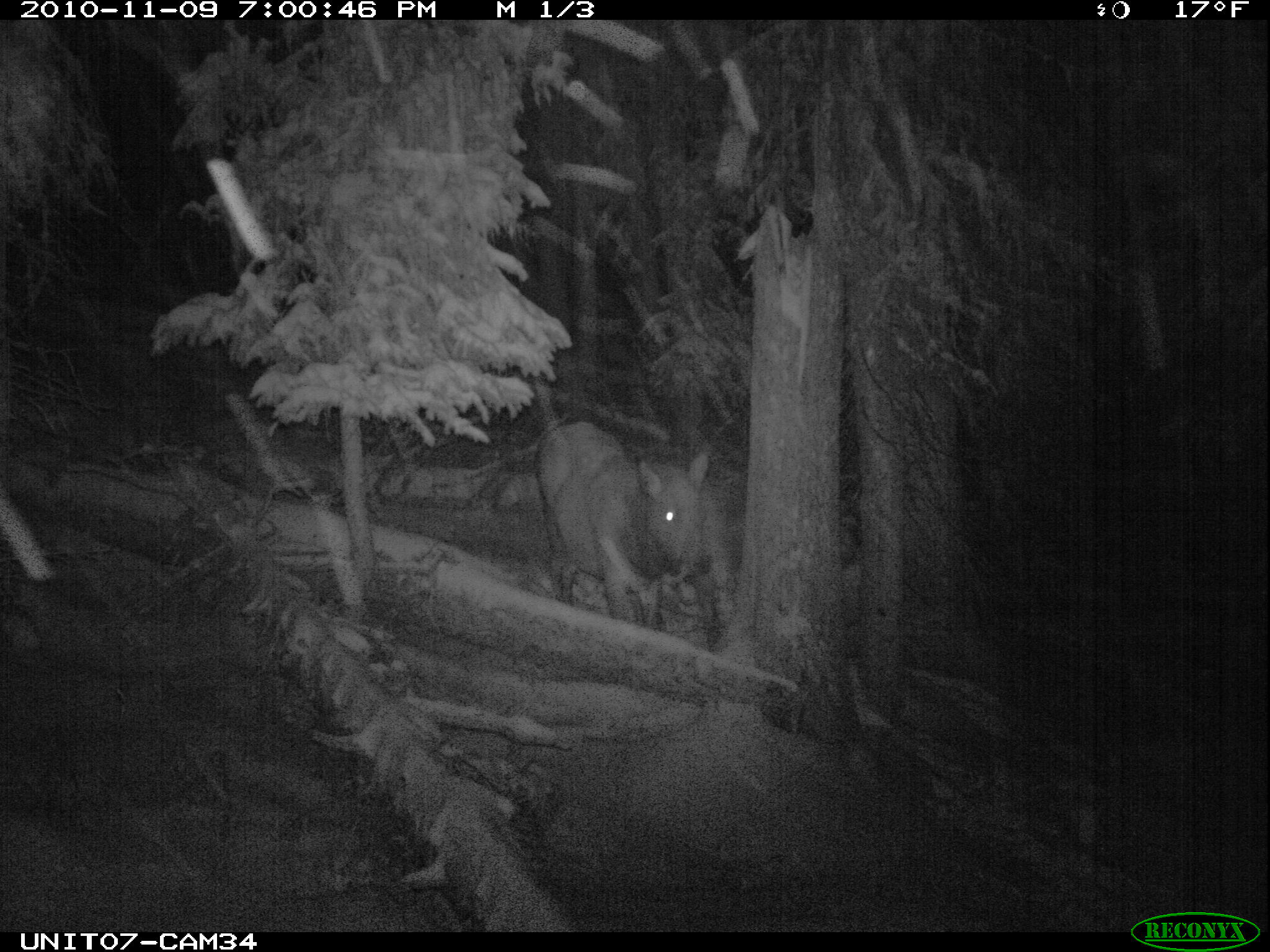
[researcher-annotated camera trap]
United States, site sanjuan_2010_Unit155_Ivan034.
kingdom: Animalia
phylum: Chordata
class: Mammalia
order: Artiodactyla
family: Cervidae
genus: Cervus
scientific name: Cervus elaphus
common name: red deer